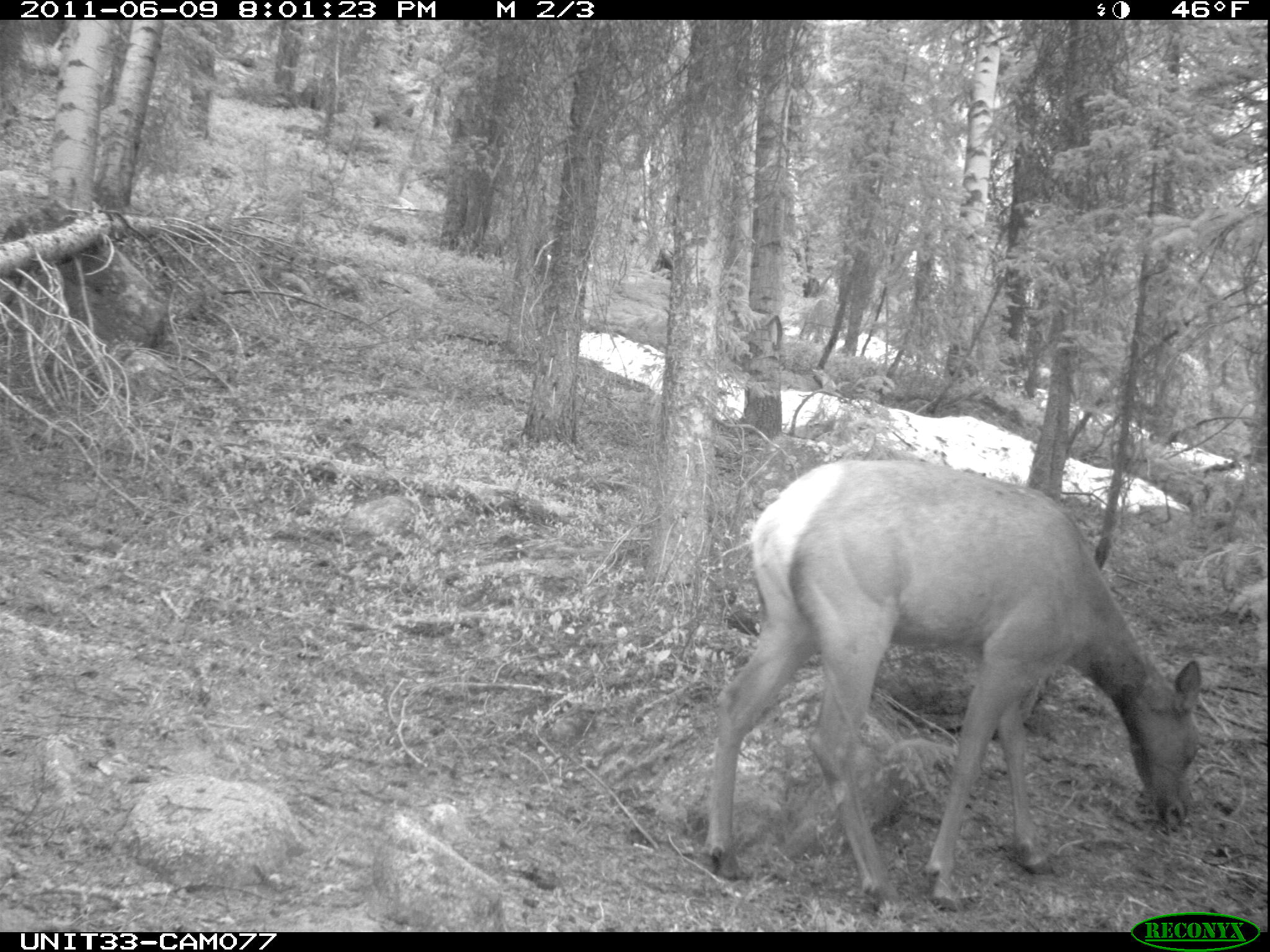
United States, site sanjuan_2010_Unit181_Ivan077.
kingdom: Animalia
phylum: Chordata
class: Mammalia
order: Artiodactyla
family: Cervidae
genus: Cervus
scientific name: Cervus elaphus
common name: red deer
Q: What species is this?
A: Cervus elaphus (red deer).